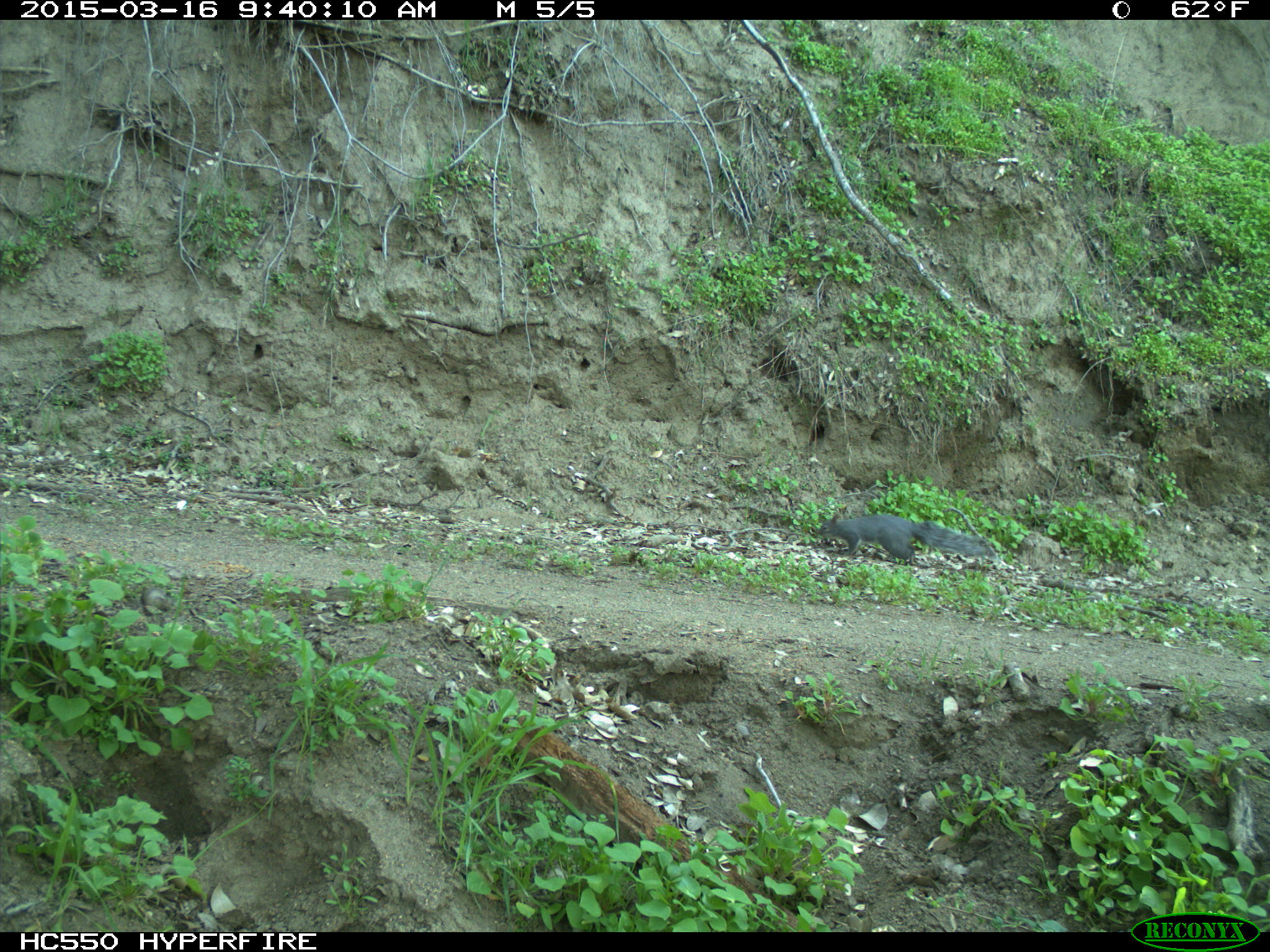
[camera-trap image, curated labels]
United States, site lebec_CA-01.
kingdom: Animalia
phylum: Chordata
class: Mammalia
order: Rodentia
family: Sciuridae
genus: Sciurus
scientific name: Sciurus carolinensis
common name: eastern gray squirrel